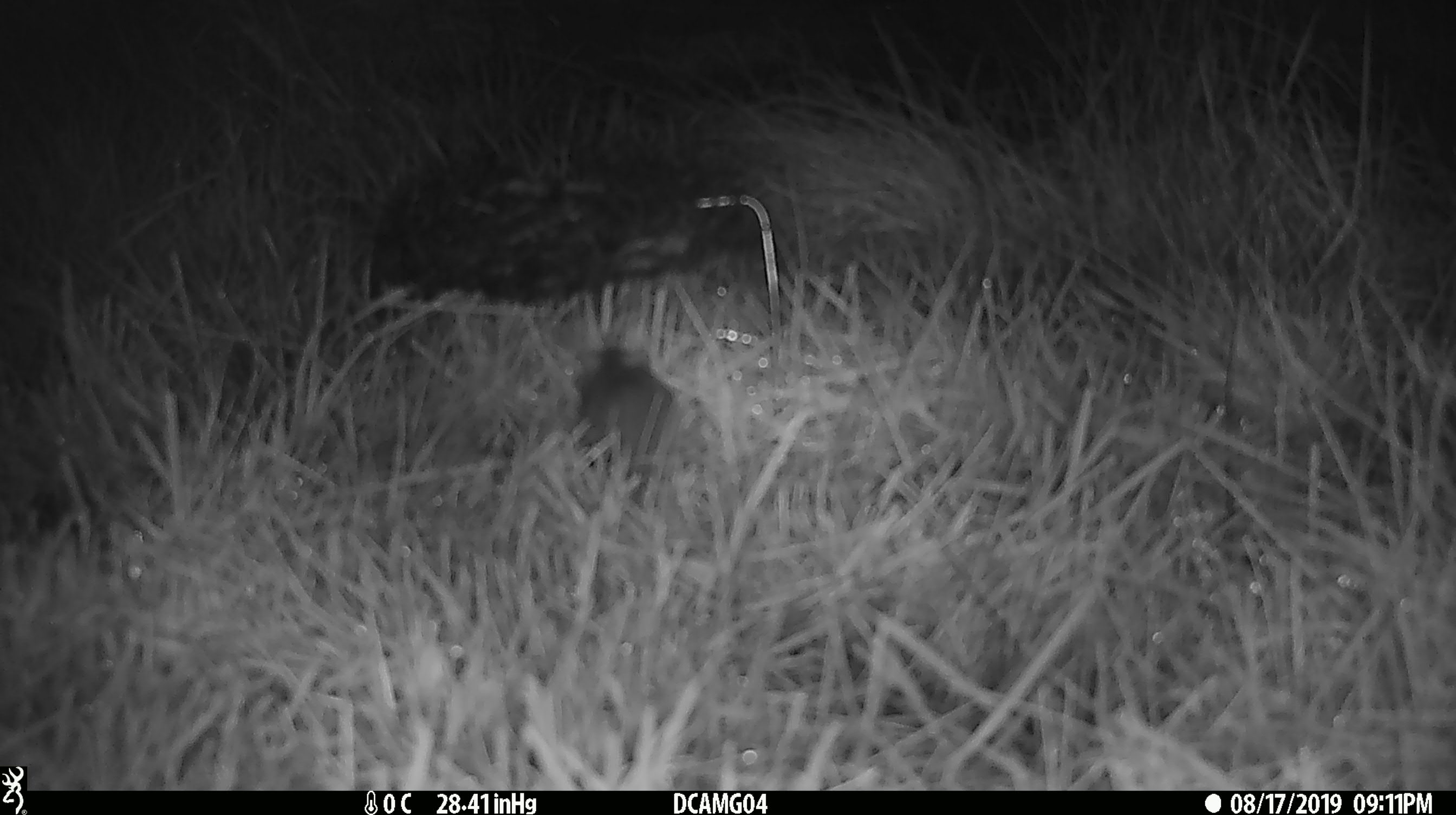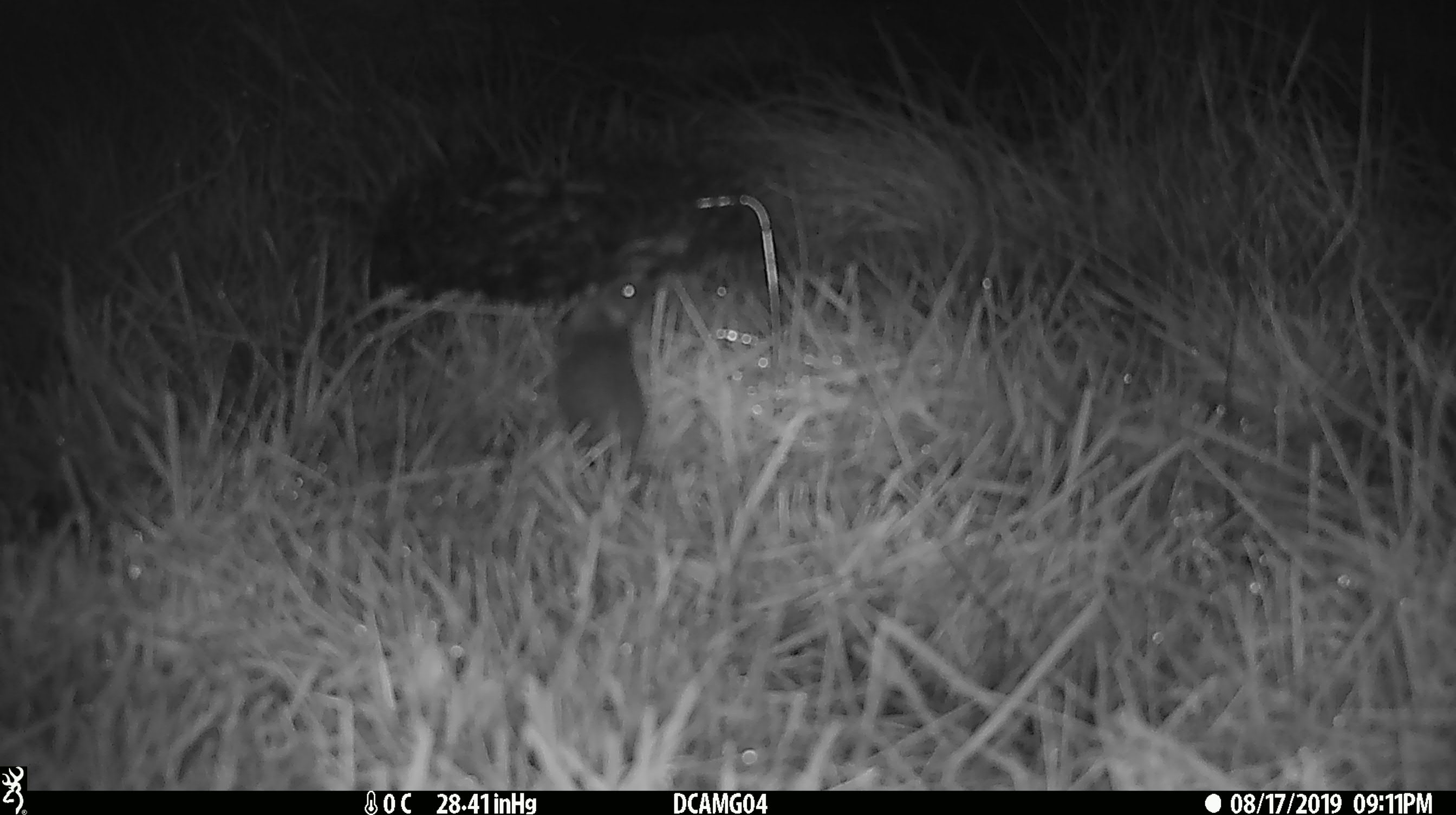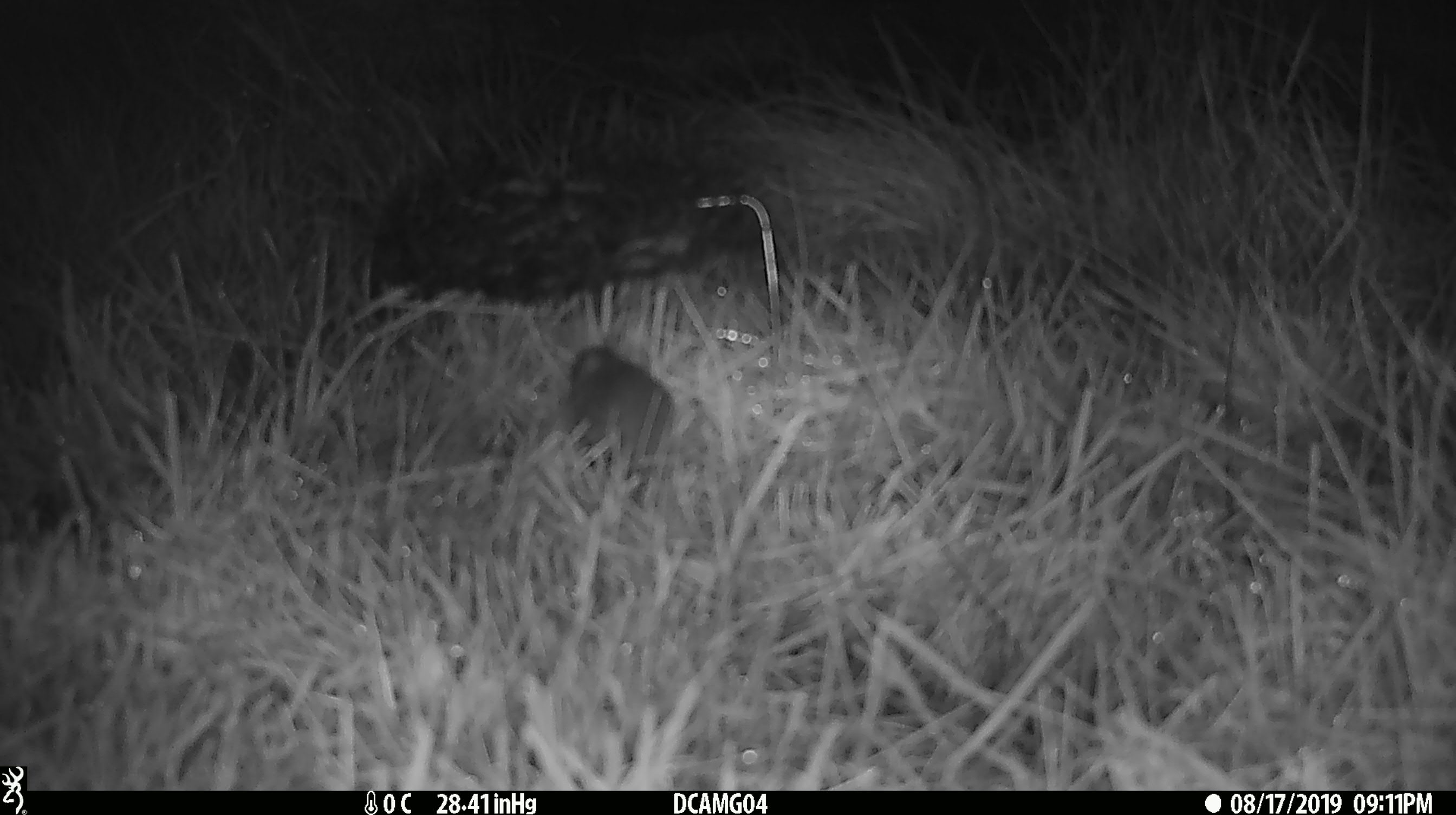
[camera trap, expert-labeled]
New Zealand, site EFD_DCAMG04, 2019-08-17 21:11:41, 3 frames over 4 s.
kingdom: Animalia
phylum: Chordata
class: Mammalia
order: Rodentia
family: Muridae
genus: Mus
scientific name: Mus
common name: mouse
Mouse (Mus).